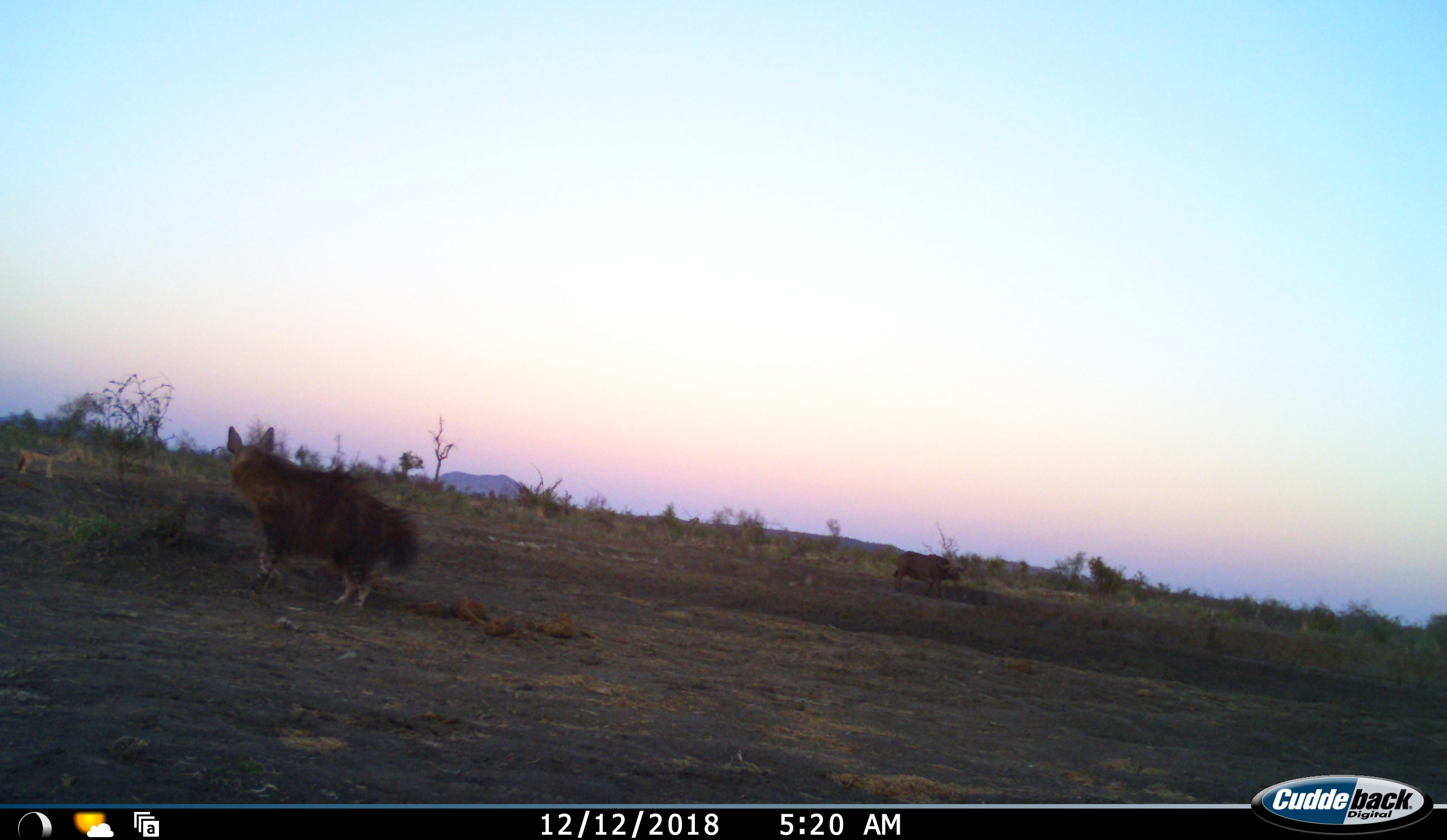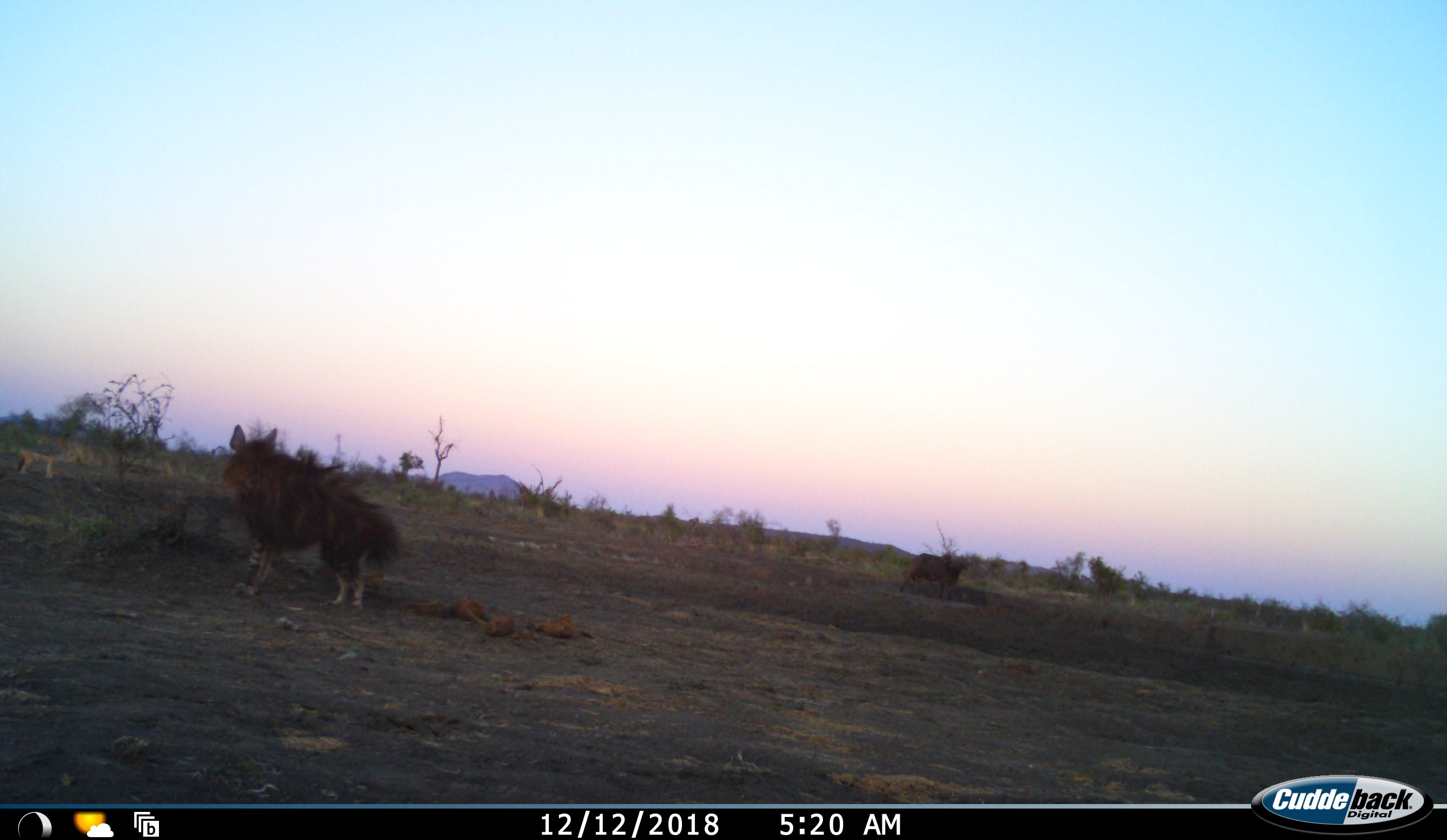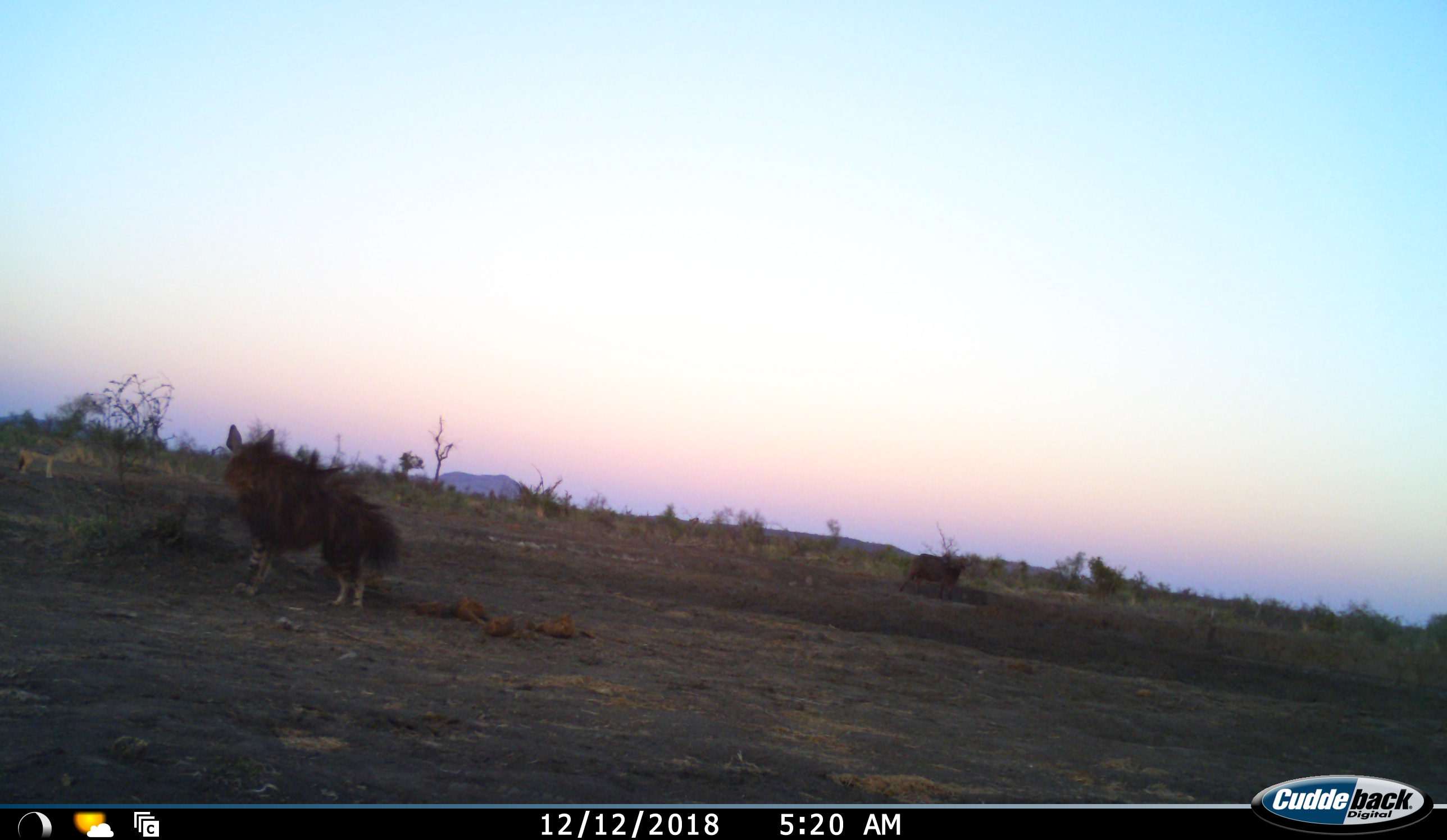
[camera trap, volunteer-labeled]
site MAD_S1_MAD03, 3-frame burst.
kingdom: Animalia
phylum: Chordata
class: Mammalia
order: Artiodactyla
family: Bovidae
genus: Syncerus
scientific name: Syncerus caffer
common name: african buffalo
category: buffalo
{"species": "buffalo (african buffalo) (Syncerus caffer)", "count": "1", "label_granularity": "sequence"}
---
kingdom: Animalia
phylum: Chordata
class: Mammalia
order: Carnivora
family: Hyaenidae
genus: Parahyaena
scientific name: Parahyaena brunnea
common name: brown hyena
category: hyenabrown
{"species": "hyenabrown (brown hyena) (Parahyaena brunnea)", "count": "1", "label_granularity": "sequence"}